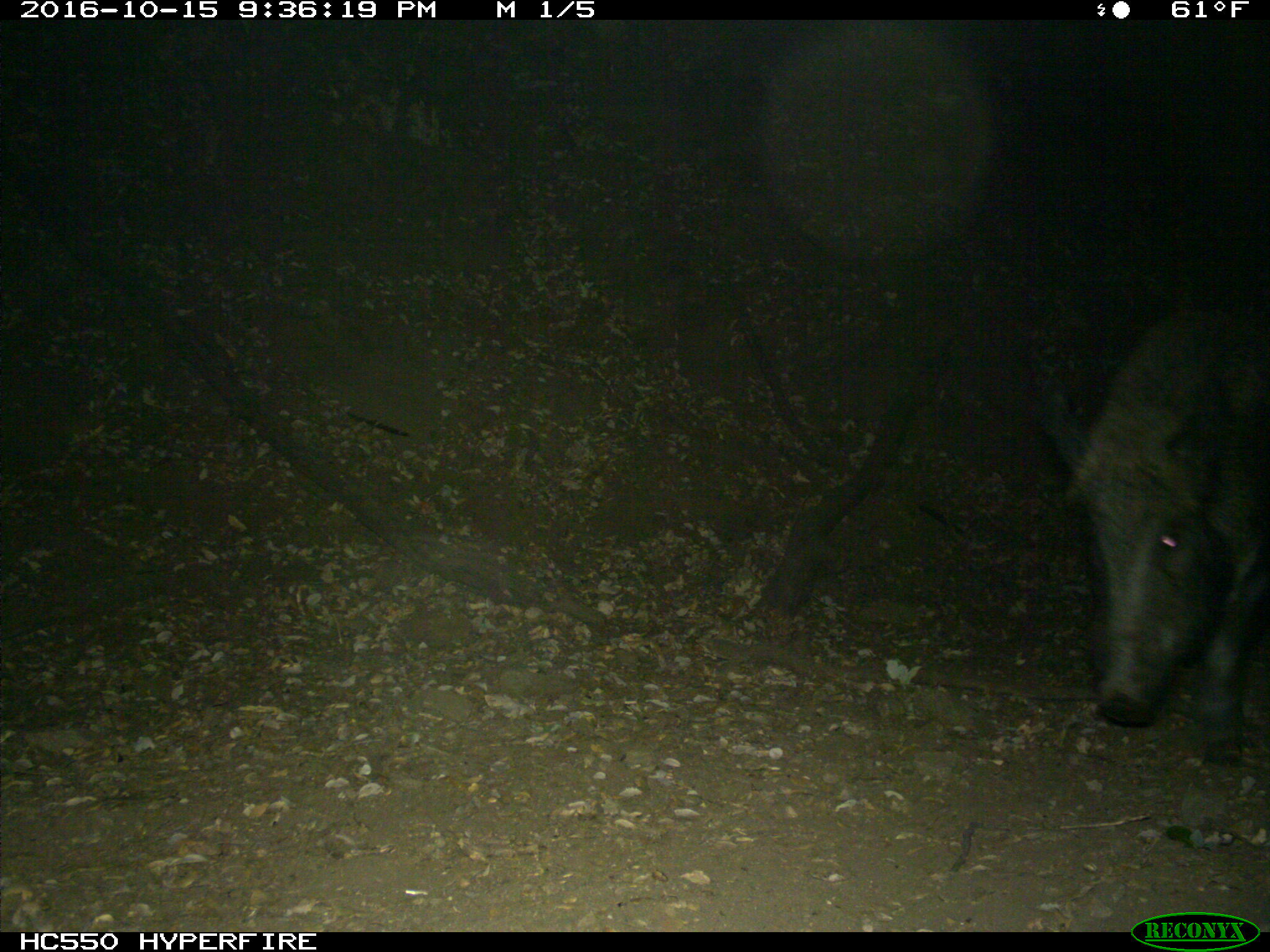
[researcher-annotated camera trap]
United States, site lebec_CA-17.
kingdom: Animalia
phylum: Chordata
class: Mammalia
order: Artiodactyla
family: Suidae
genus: Sus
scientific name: Sus scrofa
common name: wild boar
Sus scrofa (wild boar).